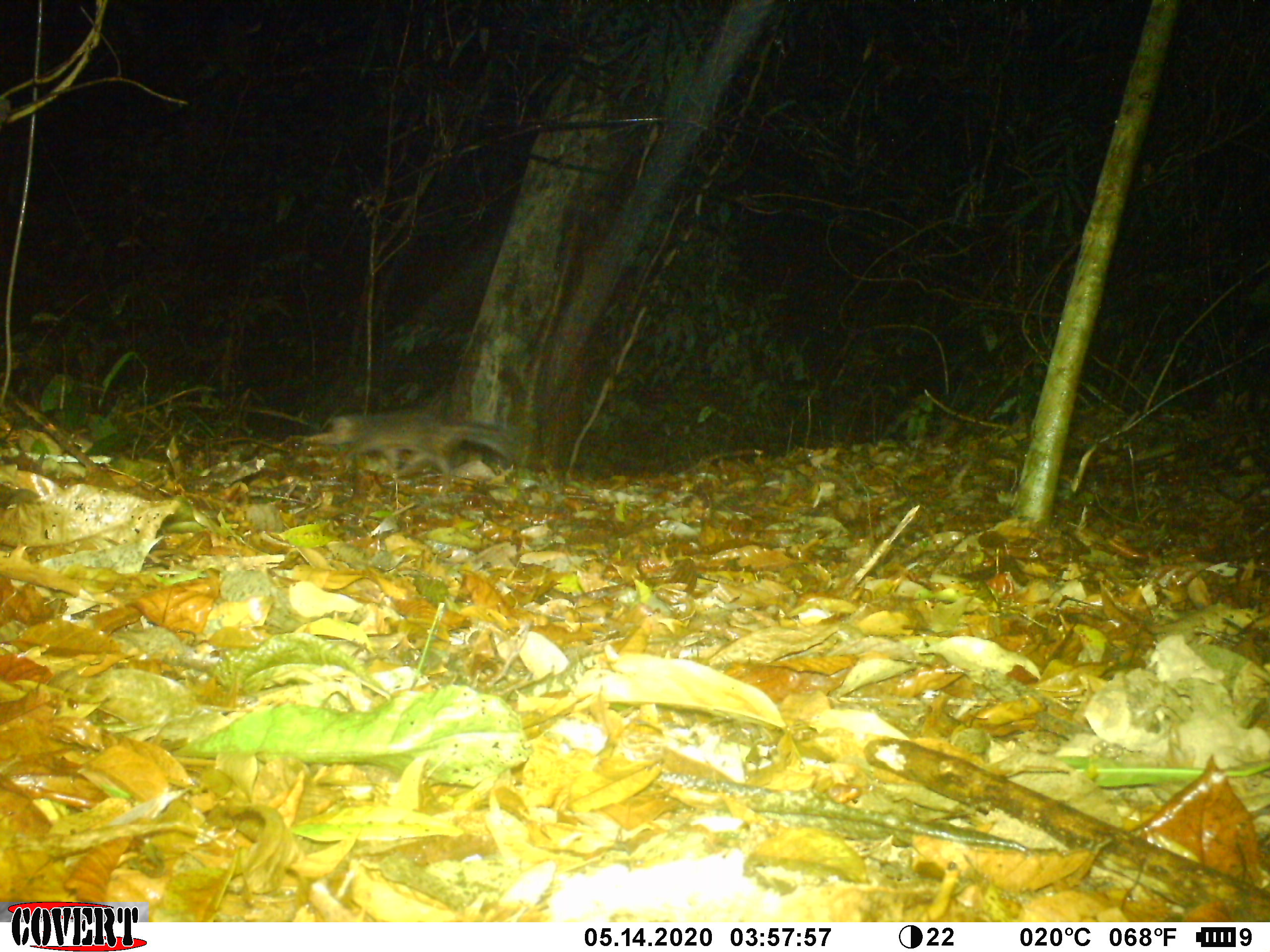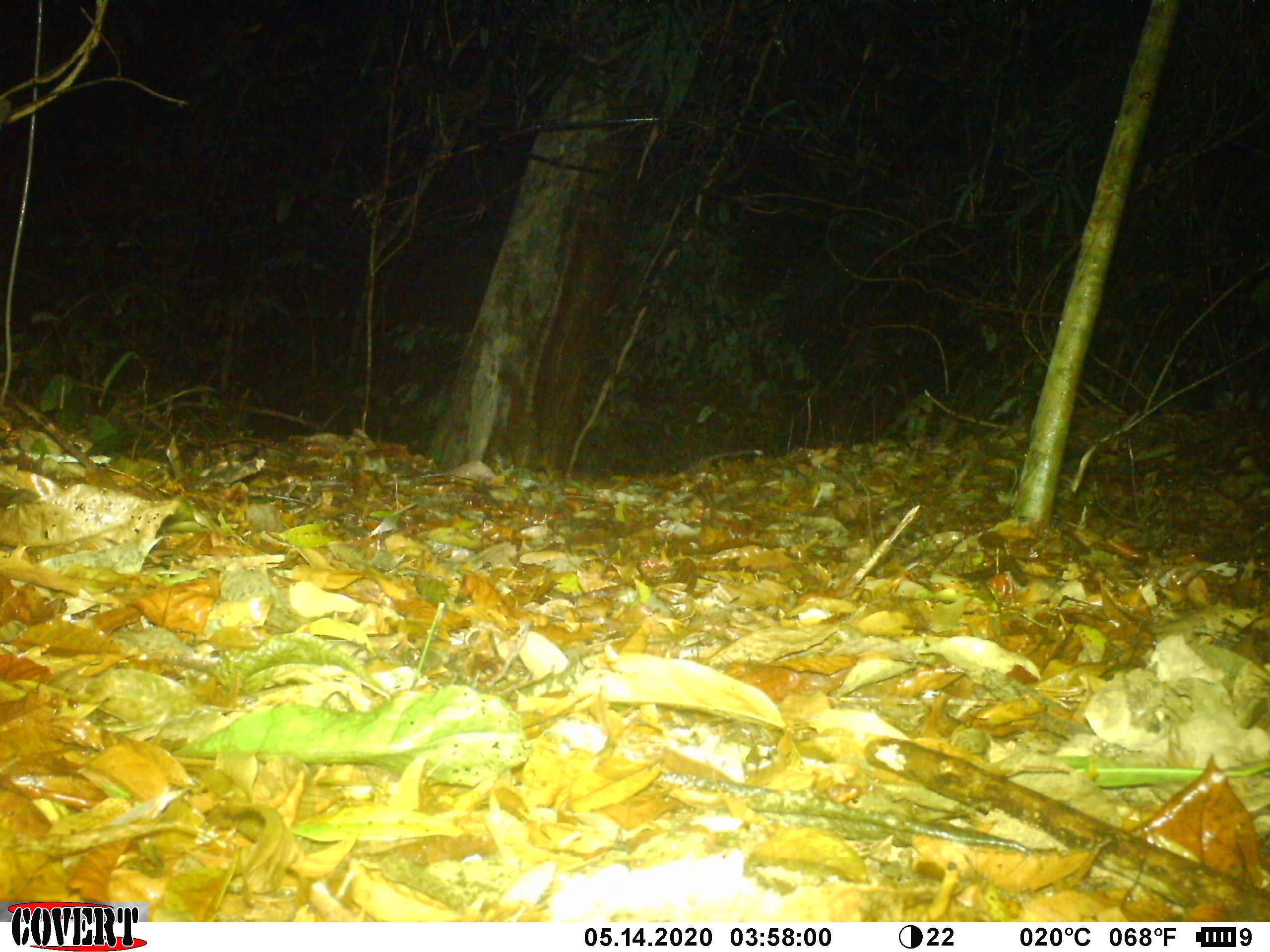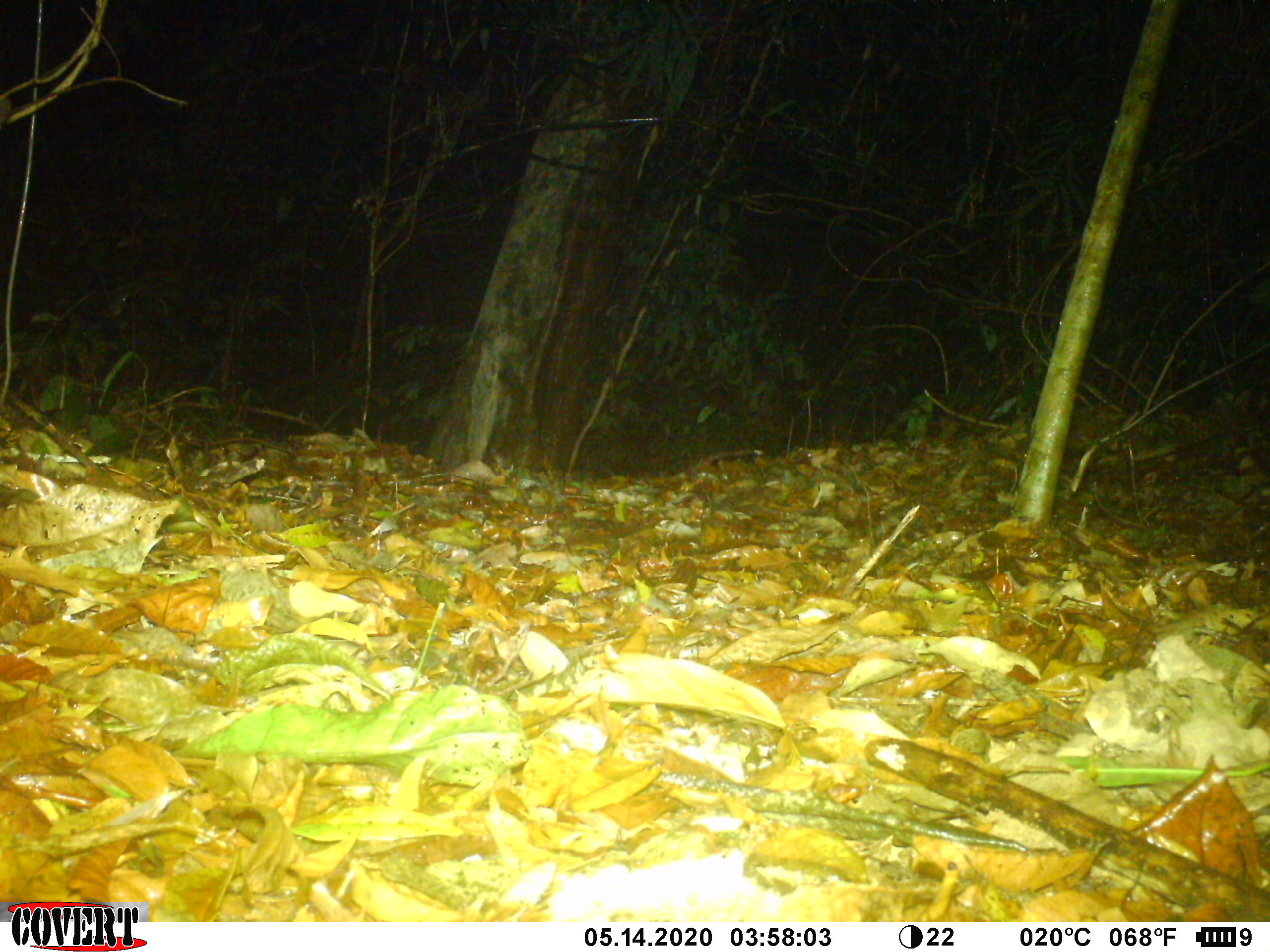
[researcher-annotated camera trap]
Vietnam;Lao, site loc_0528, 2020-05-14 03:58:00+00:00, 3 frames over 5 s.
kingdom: Animalia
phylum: Chordata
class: Mammalia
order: Carnivora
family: Mustelidae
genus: Melogale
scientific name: Melogale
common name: ferret badger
Ferret badger (Melogale). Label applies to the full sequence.